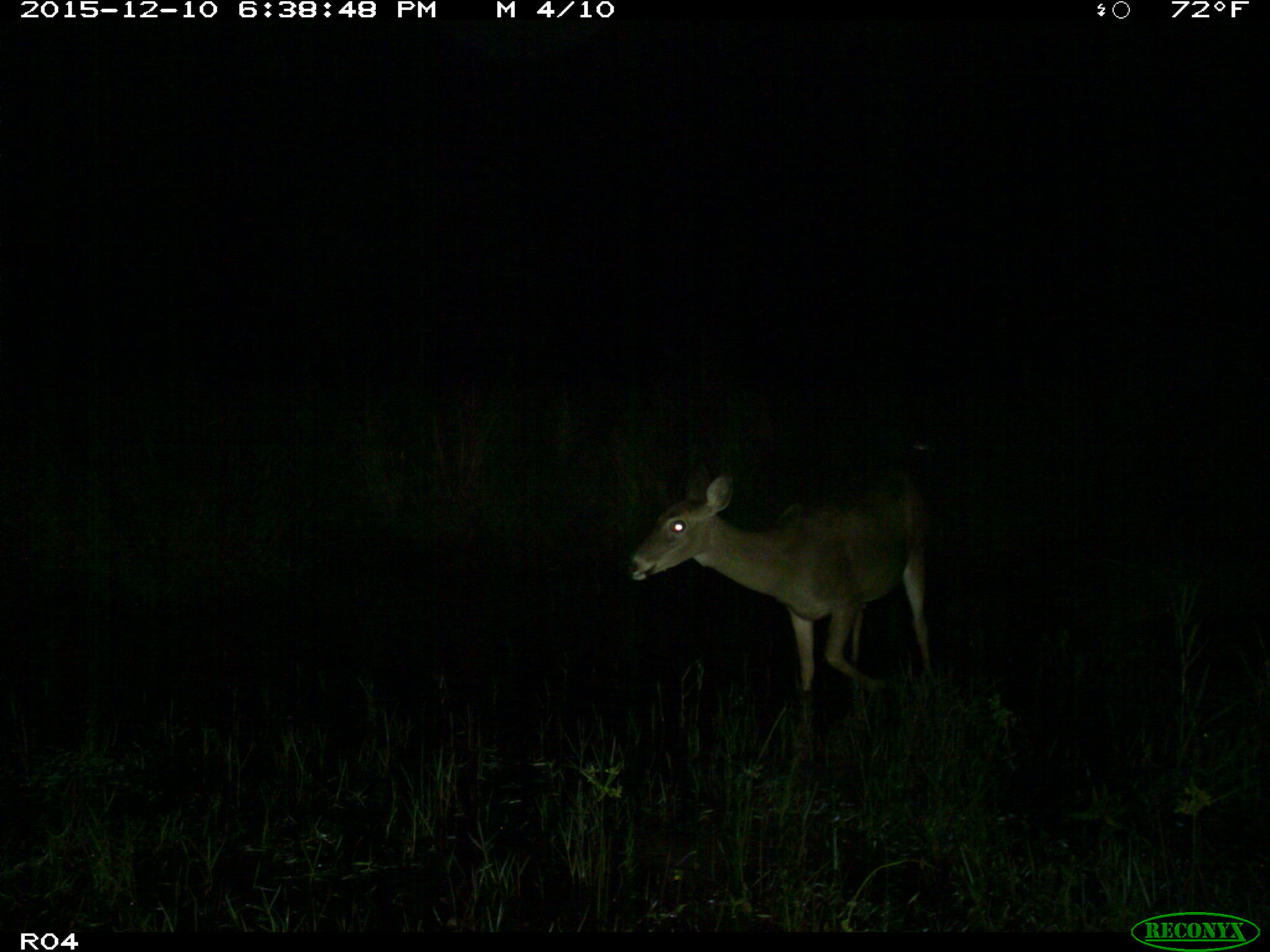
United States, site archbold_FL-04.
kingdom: Animalia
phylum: Chordata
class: Mammalia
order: Artiodactyla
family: Cervidae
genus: Odocoileus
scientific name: Odocoileus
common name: deer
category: unidentified deer